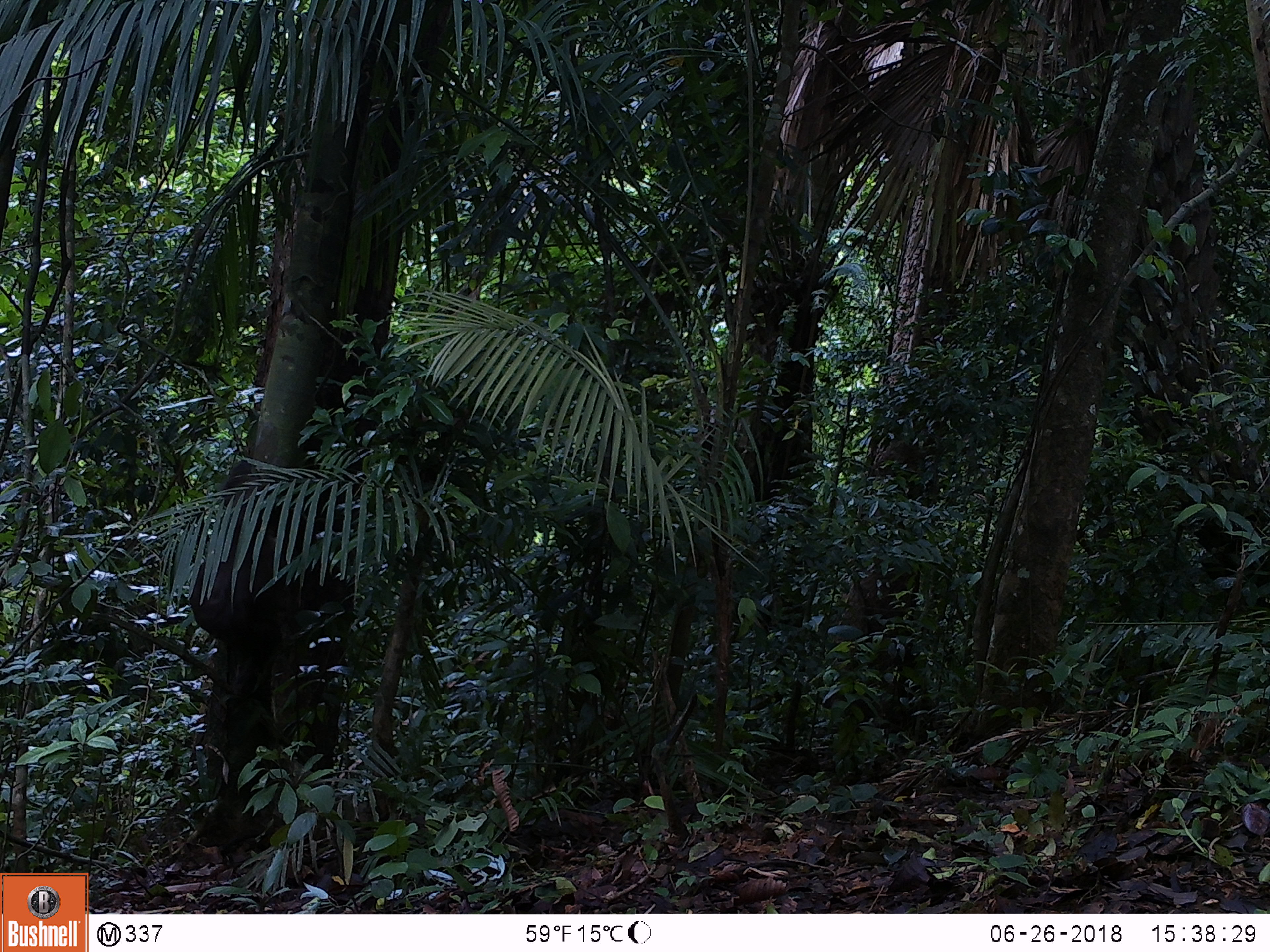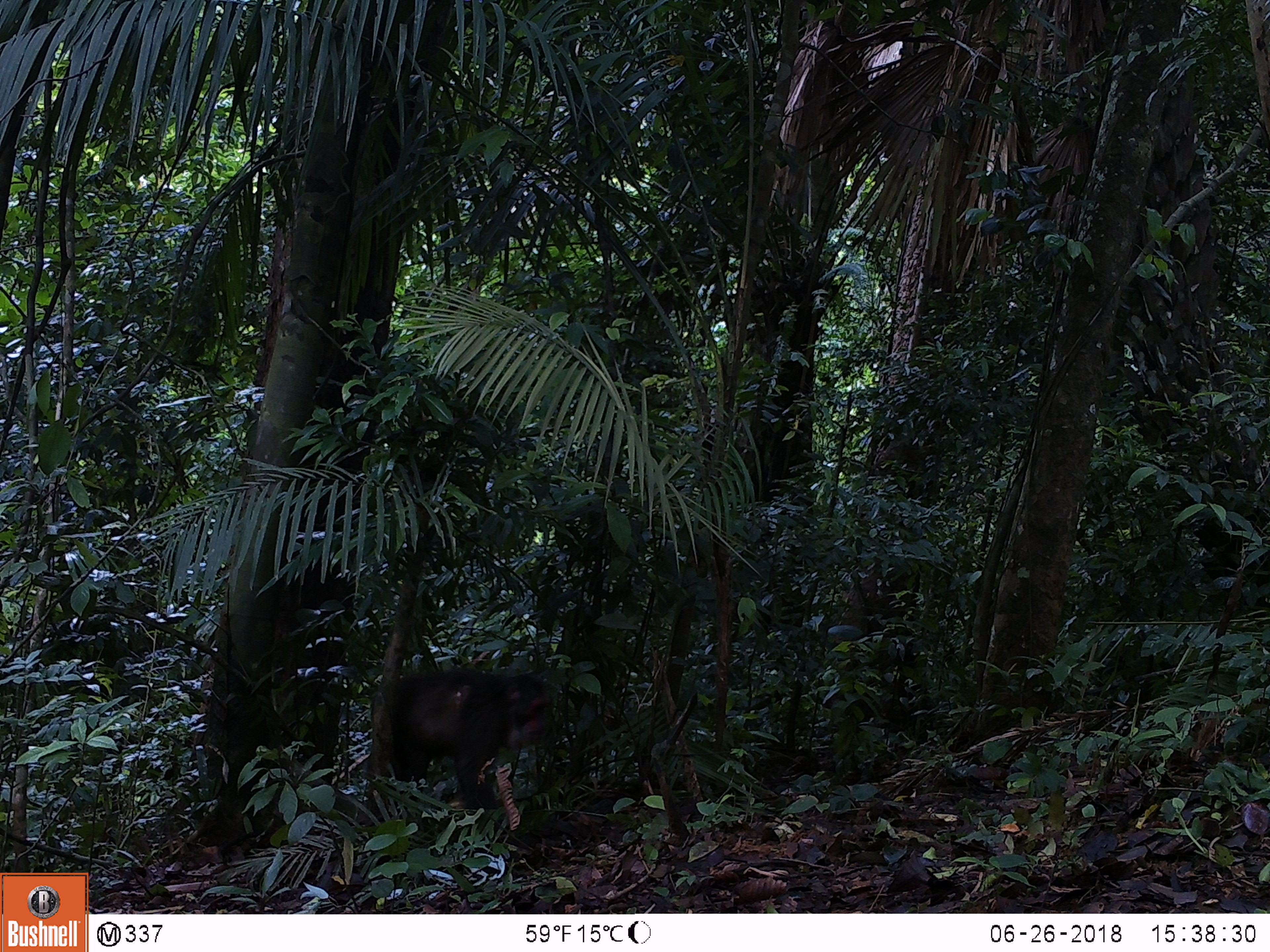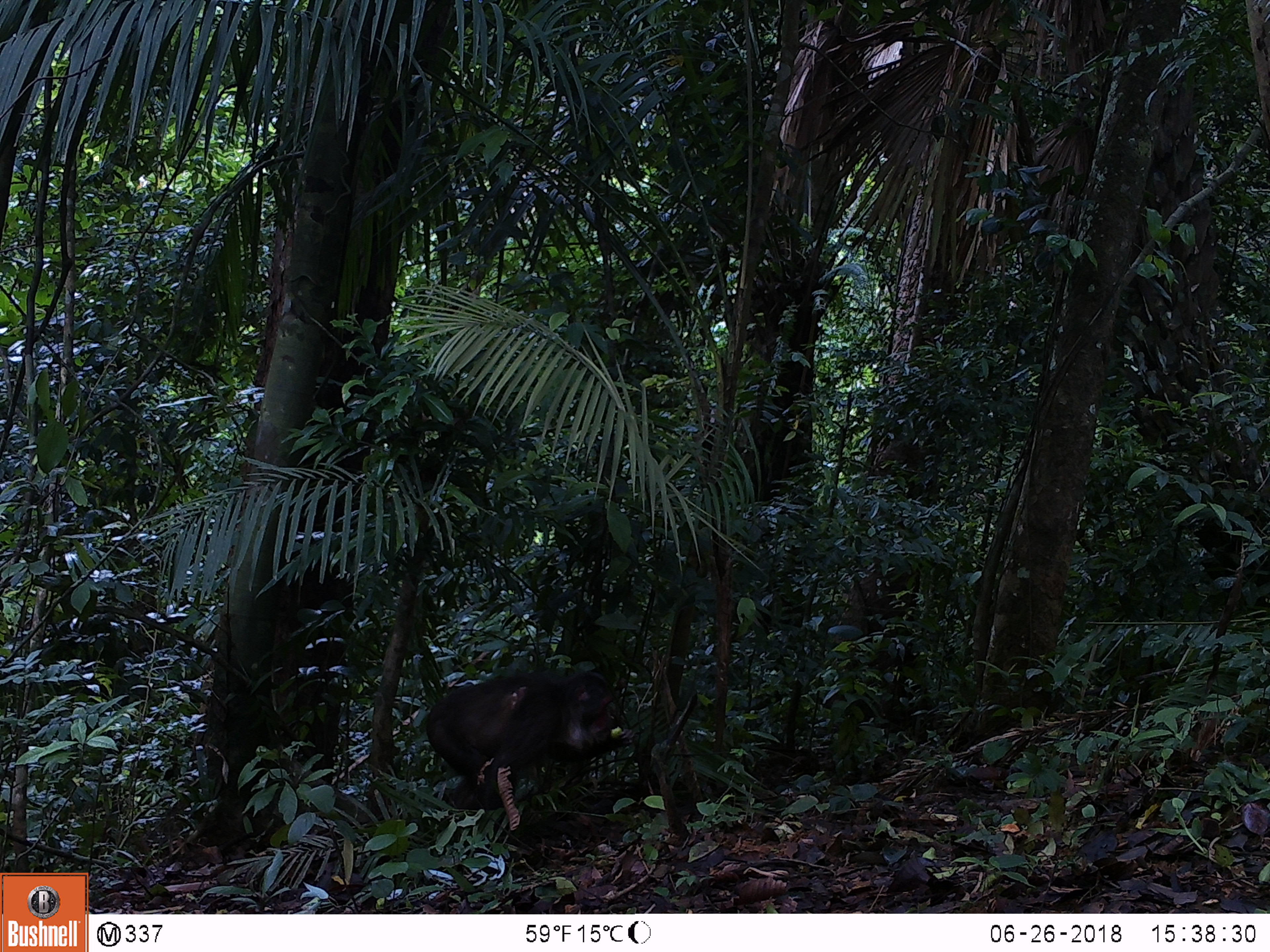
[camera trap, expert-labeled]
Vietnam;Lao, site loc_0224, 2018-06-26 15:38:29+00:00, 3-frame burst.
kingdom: Animalia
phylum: Chordata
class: Mammalia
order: Primates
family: Cercopithecidae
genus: Macaca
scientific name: Macaca arctoides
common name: stump-tailed macaque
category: stump tailed macaque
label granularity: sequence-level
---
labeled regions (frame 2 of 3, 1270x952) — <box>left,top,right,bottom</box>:
stump tailed macaque: <box>369,666,549,810</box>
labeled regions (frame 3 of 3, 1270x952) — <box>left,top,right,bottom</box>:
stump tailed macaque: <box>423,665,637,808</box>